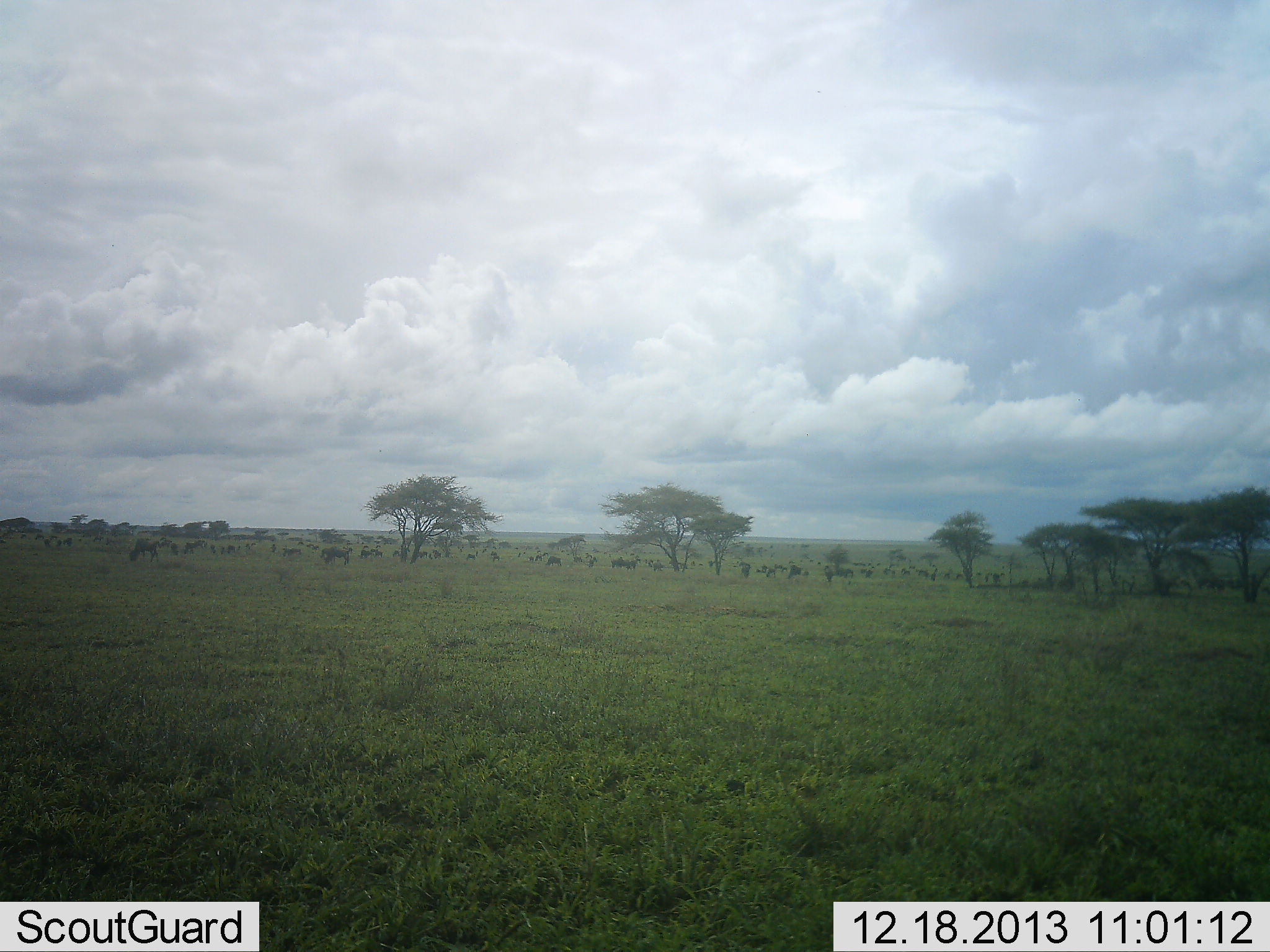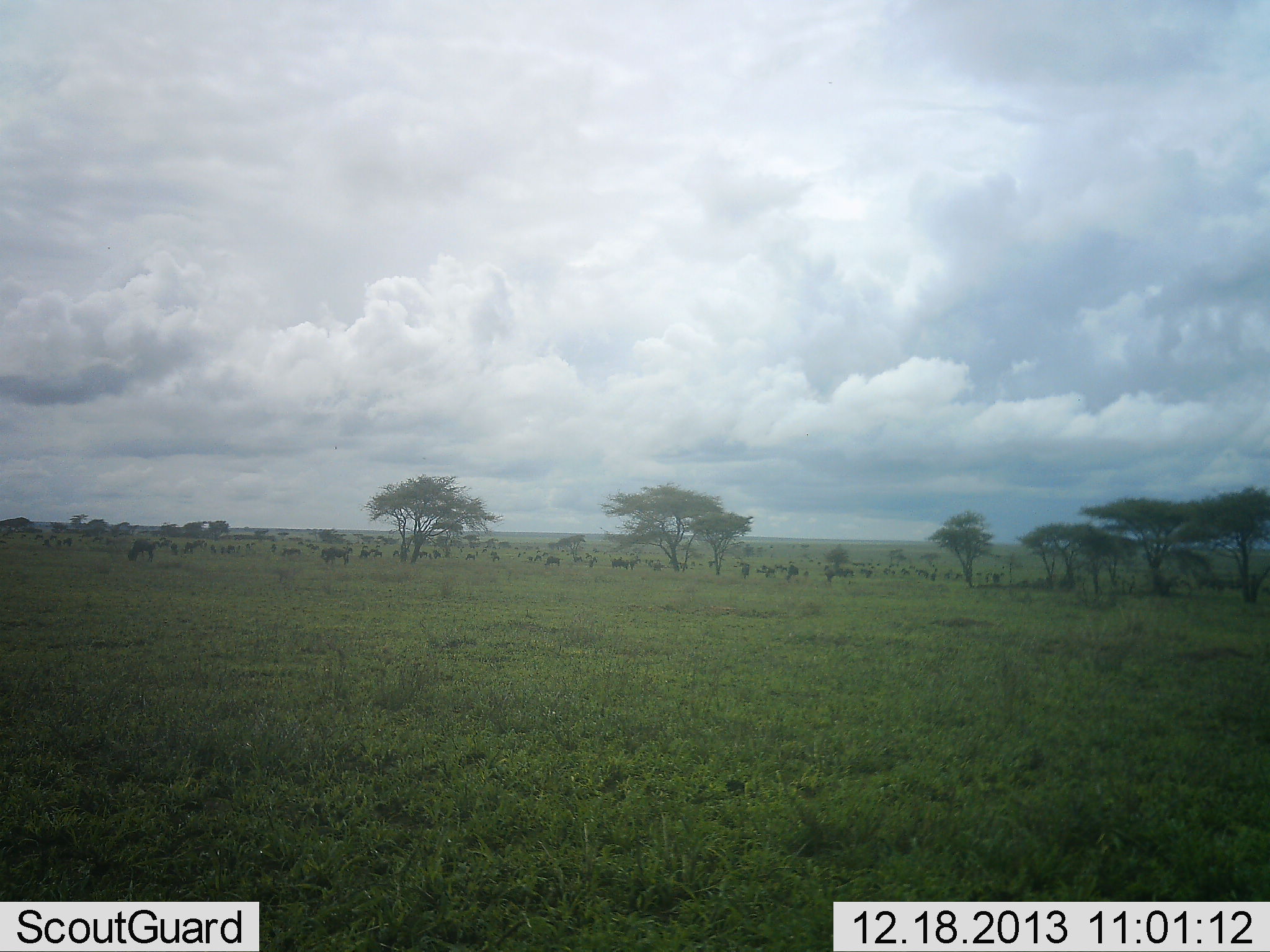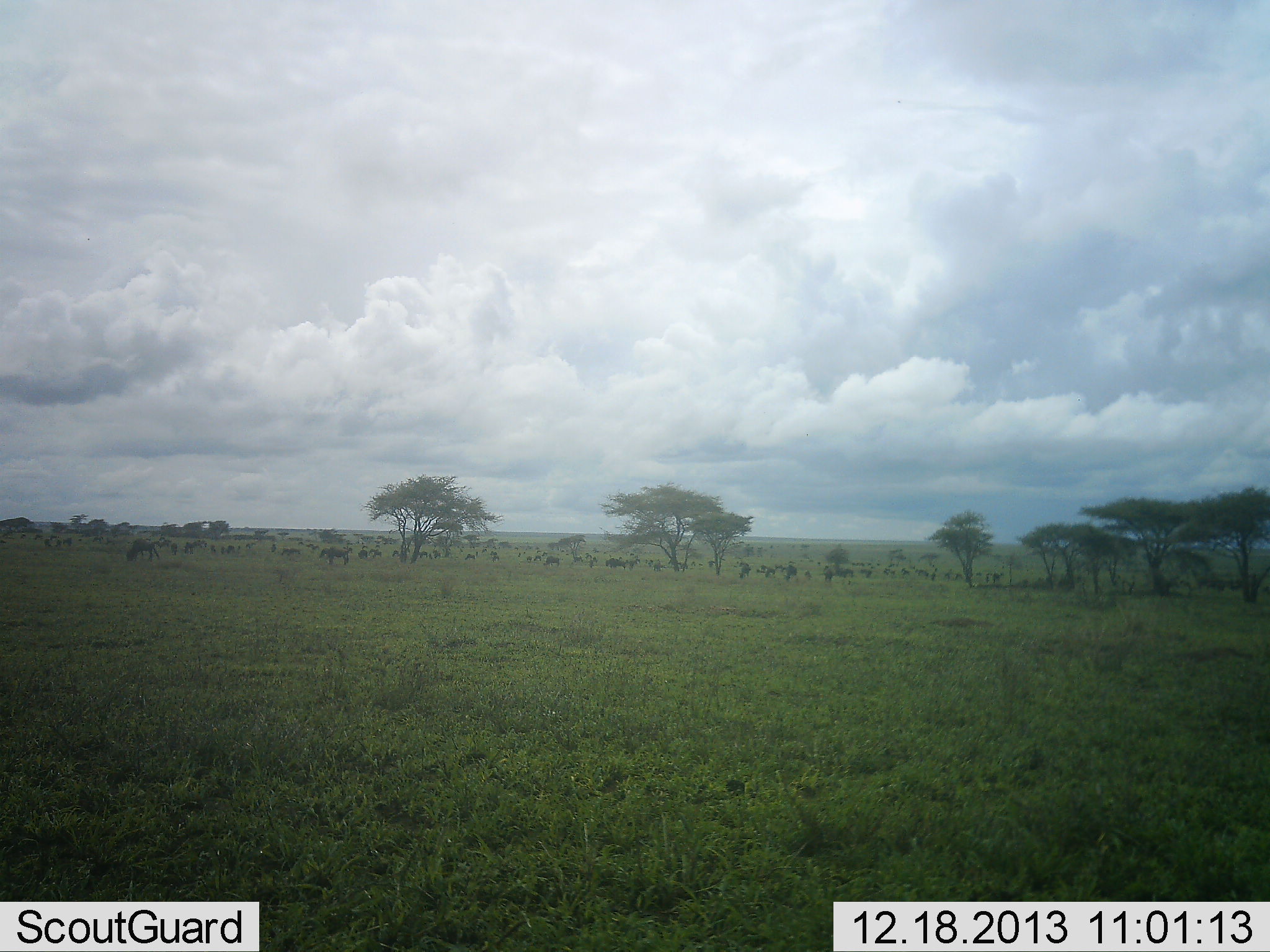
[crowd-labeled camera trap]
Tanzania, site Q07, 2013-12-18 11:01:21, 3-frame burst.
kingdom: Animalia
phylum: Chordata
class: Mammalia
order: Artiodactyla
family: Bovidae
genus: Connochaetes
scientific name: Connochaetes taurinus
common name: blue wildebeest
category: wildebeest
Wildebeest (blue wildebeest) (Connochaetes taurinus), count 11-50. Behavior (volunteer vote fractions): standing 55%, resting 7%, moving 35%, interacting 3%. Young present (vote fraction): 0%. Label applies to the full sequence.